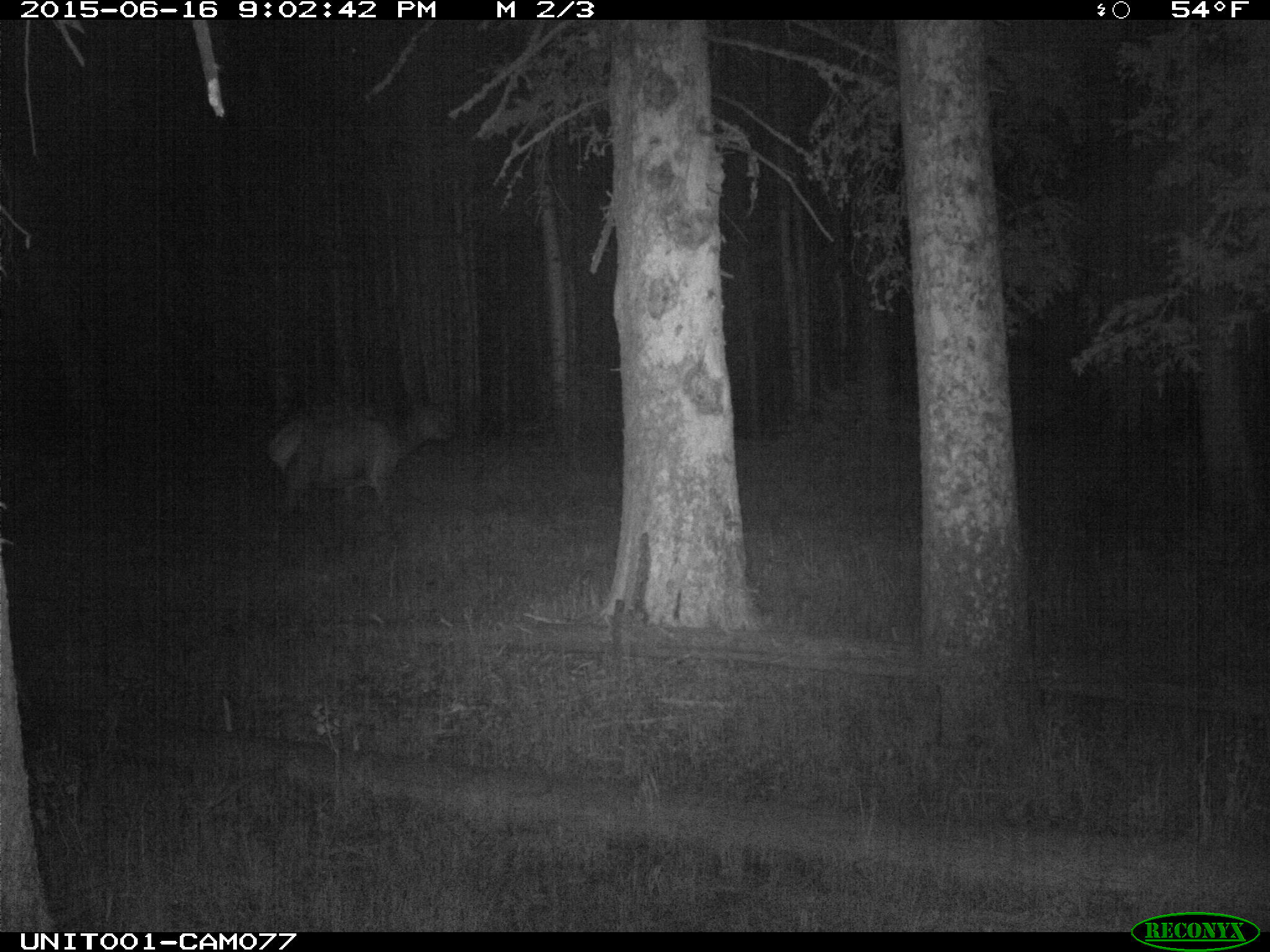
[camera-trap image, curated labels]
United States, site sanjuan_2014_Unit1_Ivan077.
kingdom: Animalia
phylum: Chordata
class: Mammalia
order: Artiodactyla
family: Cervidae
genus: Cervus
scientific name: Cervus elaphus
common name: red deer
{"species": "Cervus elaphus (red deer)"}